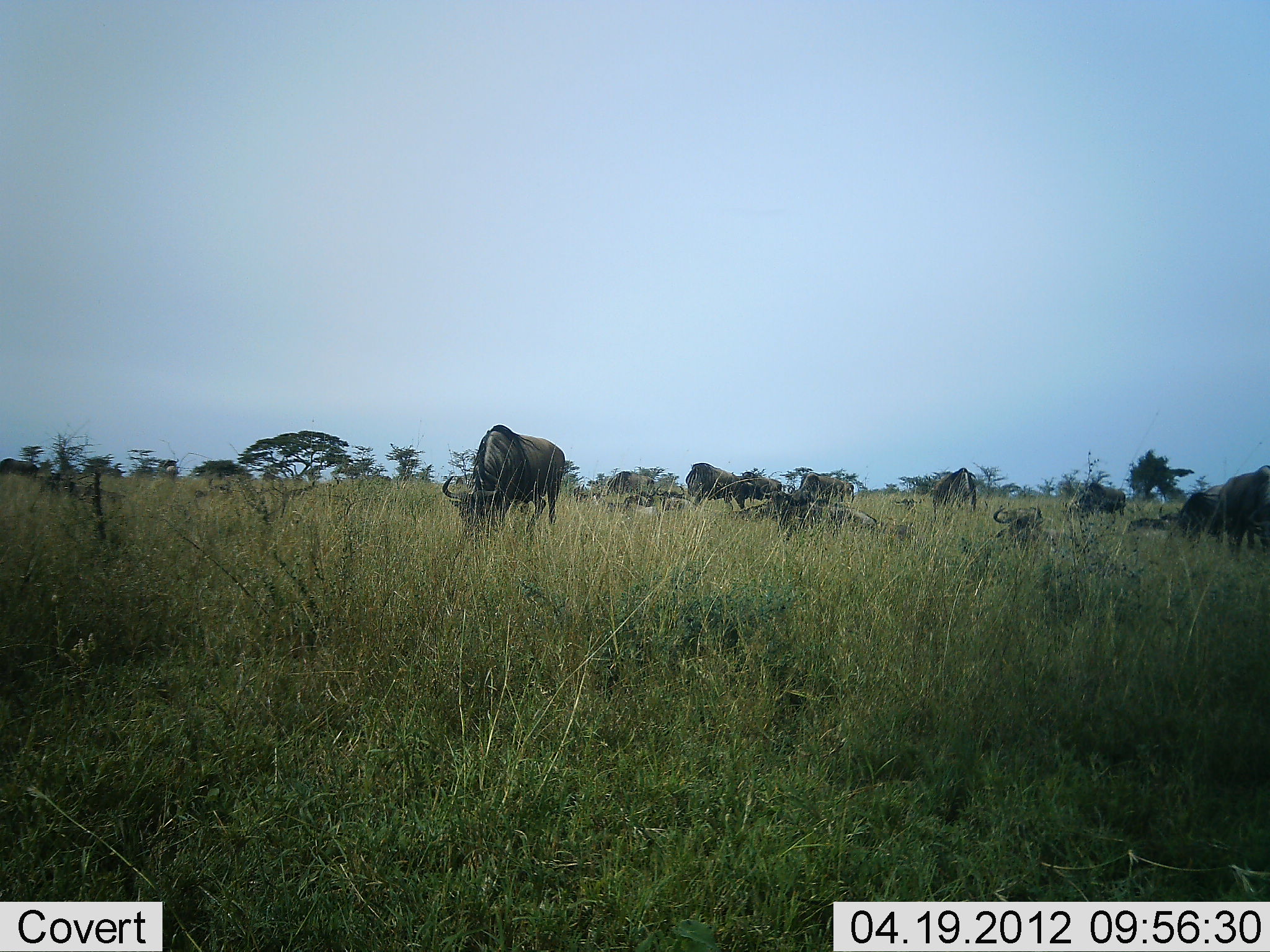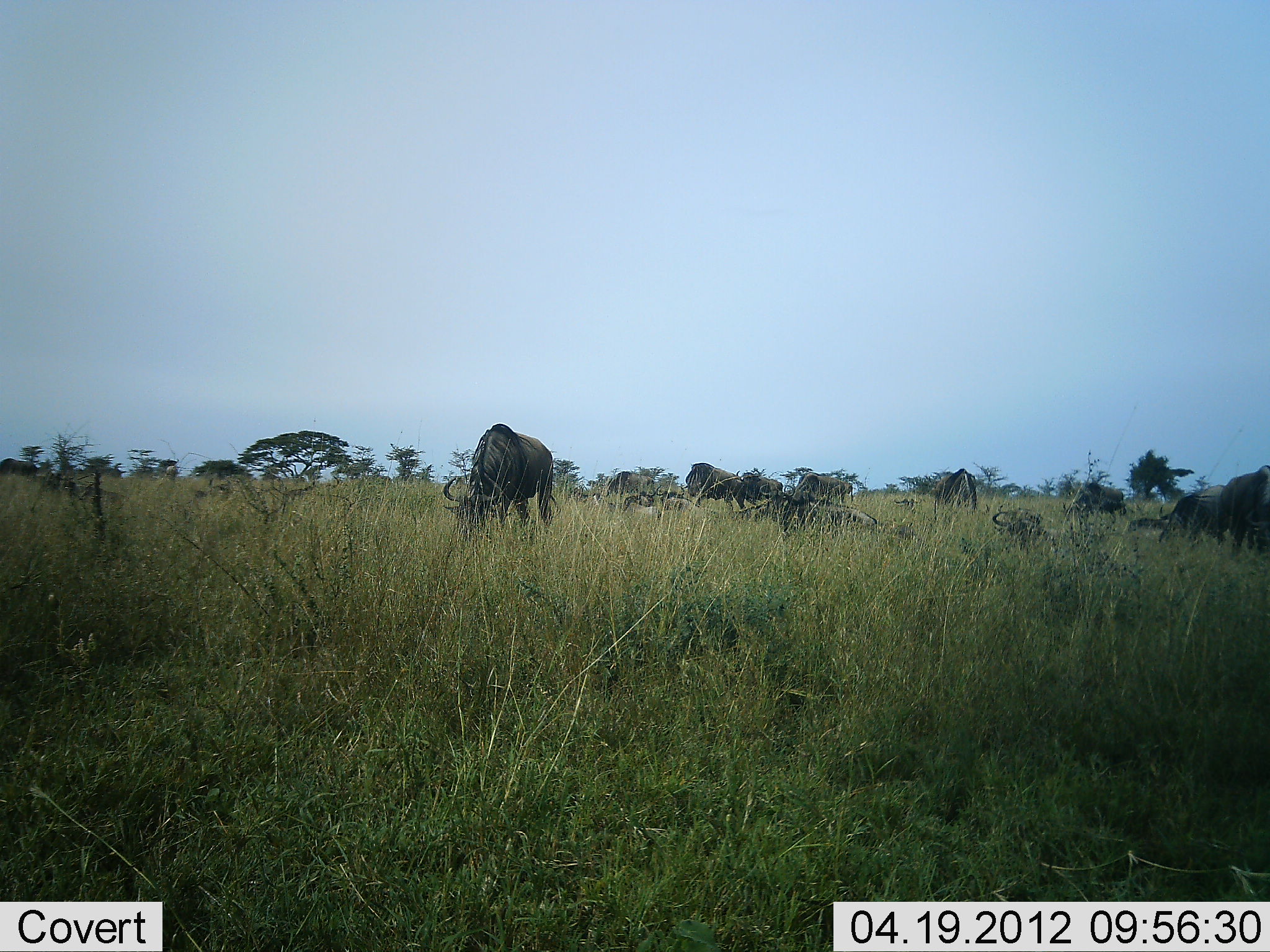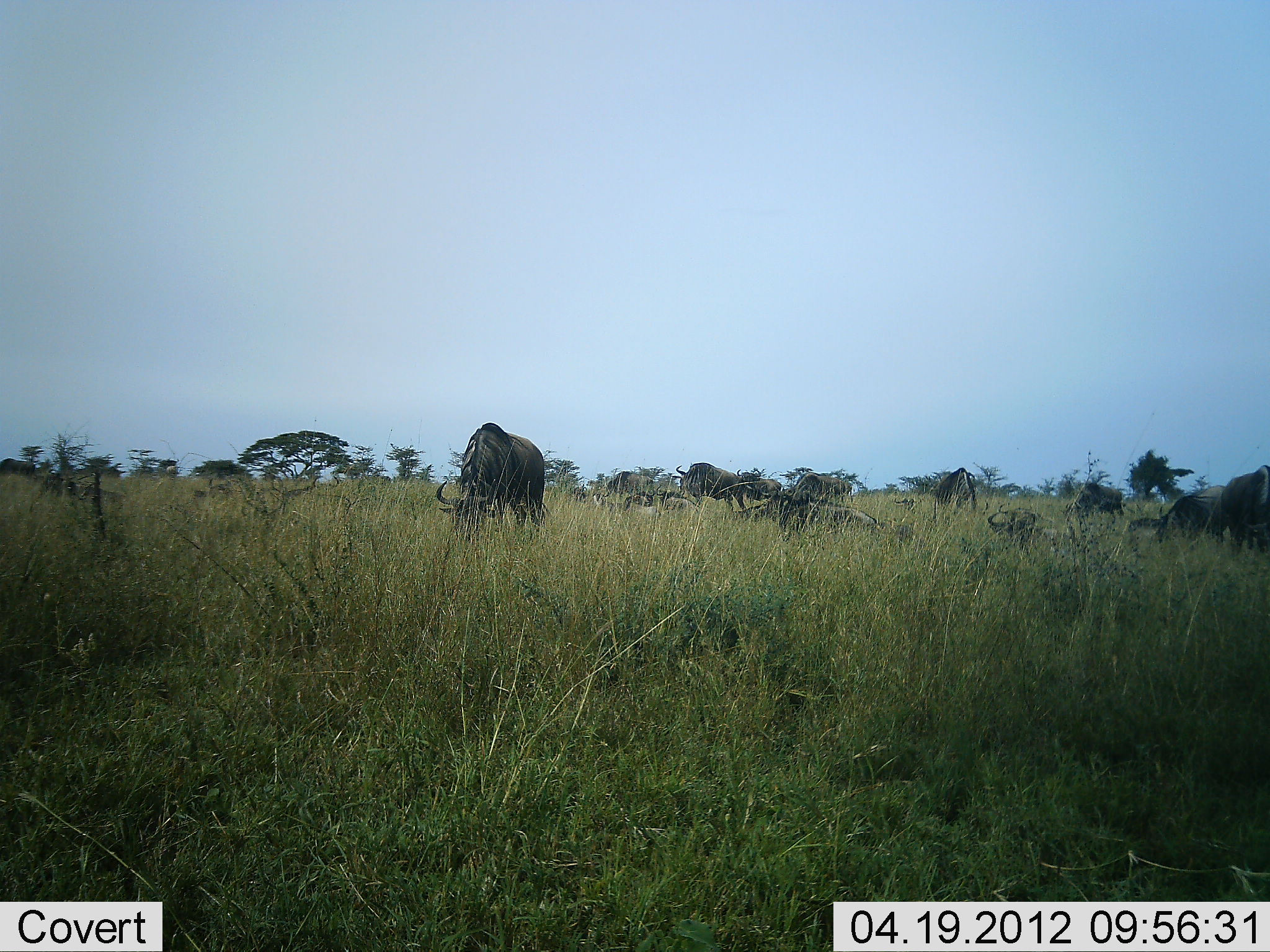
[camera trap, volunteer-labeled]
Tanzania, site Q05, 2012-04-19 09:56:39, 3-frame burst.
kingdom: Animalia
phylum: Chordata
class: Mammalia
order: Artiodactyla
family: Bovidae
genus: Connochaetes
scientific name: Connochaetes taurinus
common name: blue wildebeest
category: wildebeest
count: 11-50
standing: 50%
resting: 79%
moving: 12%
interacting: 0%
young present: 0%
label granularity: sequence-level